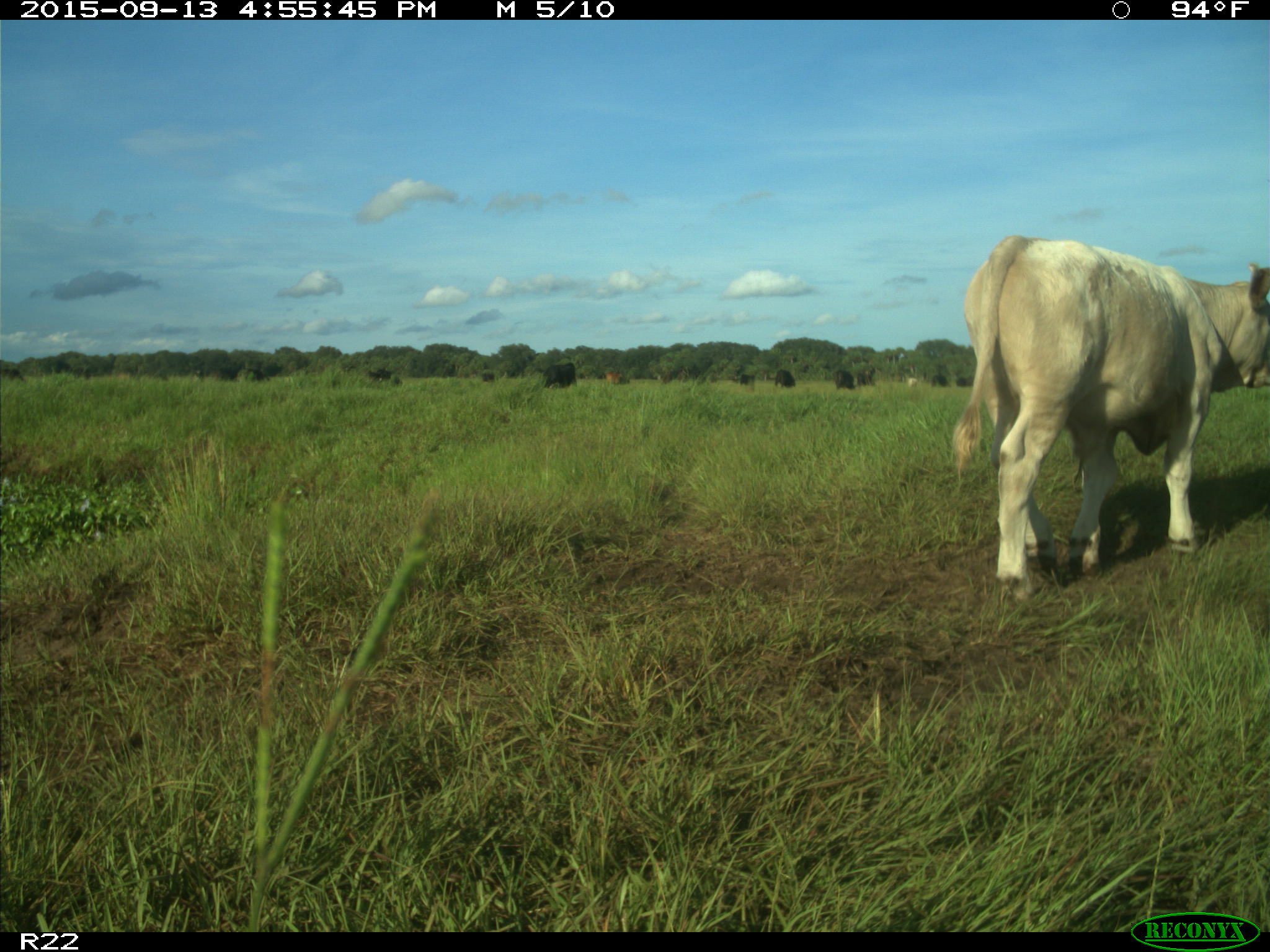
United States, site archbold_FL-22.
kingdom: Animalia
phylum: Chordata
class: Mammalia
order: Artiodactyla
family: Bovidae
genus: Bos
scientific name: Bos taurus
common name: domestic cow